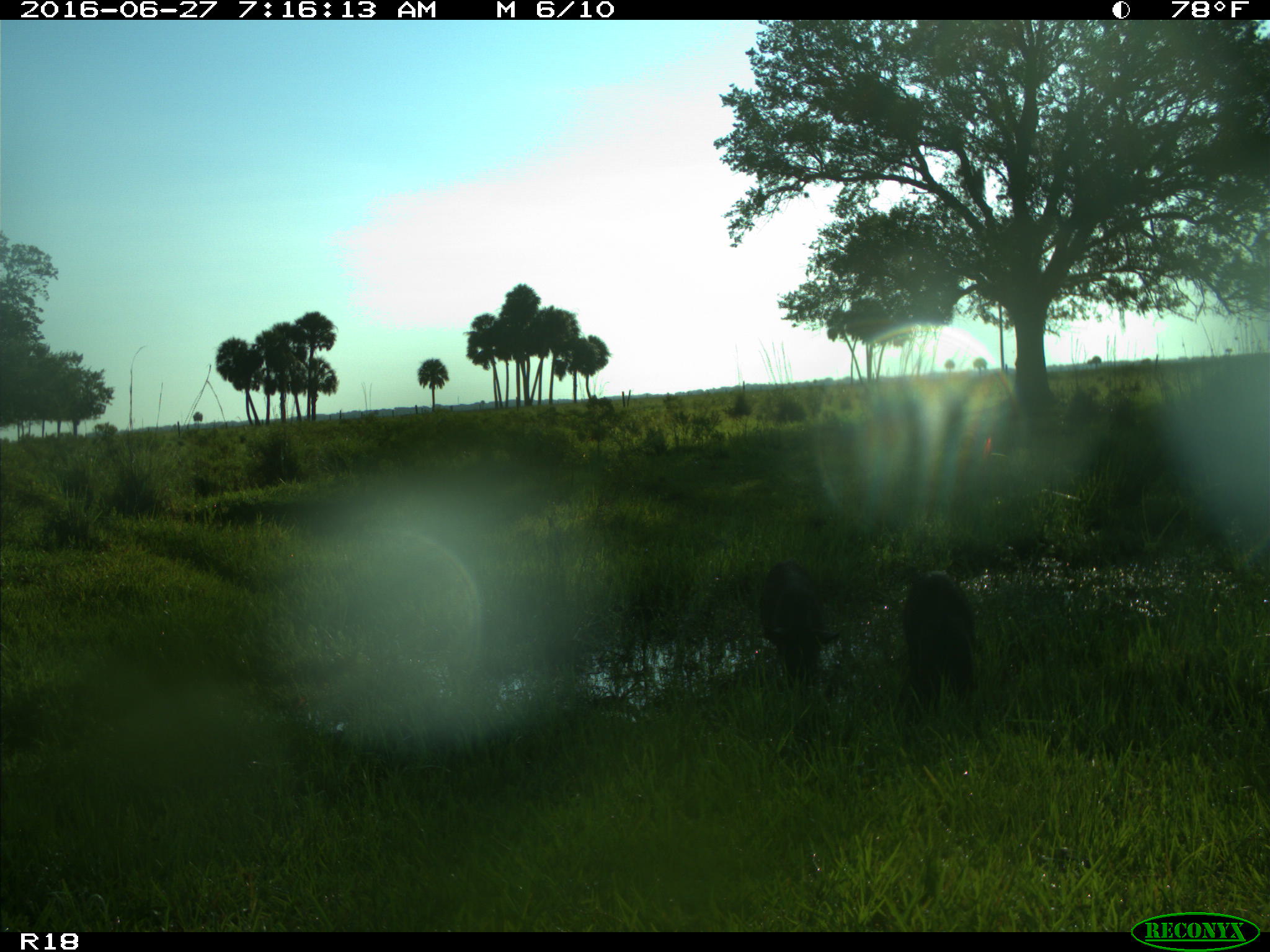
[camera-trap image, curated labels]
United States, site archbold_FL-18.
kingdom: Animalia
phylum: Chordata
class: Mammalia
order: Artiodactyla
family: Suidae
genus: Sus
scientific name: Sus scrofa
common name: wild boar